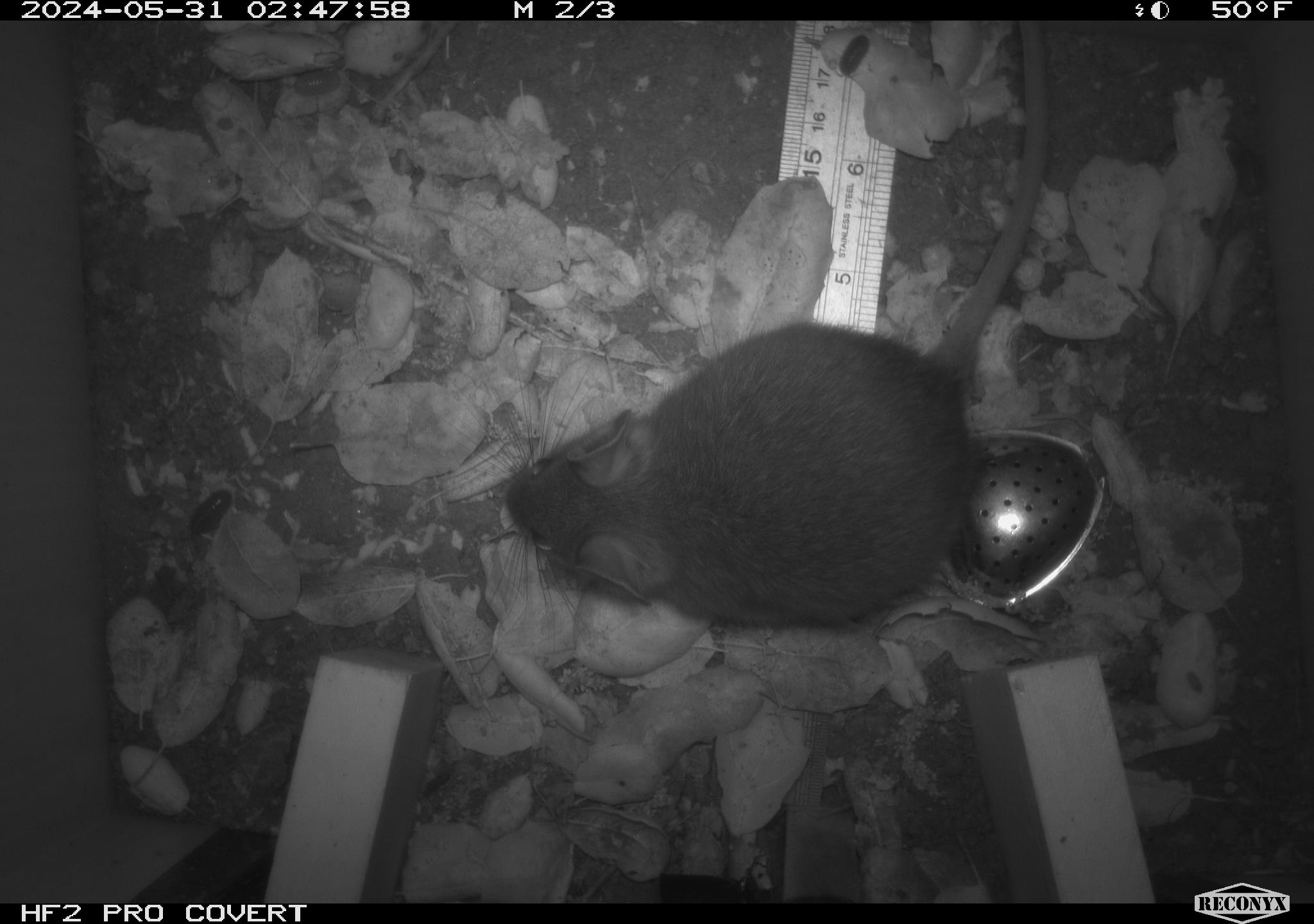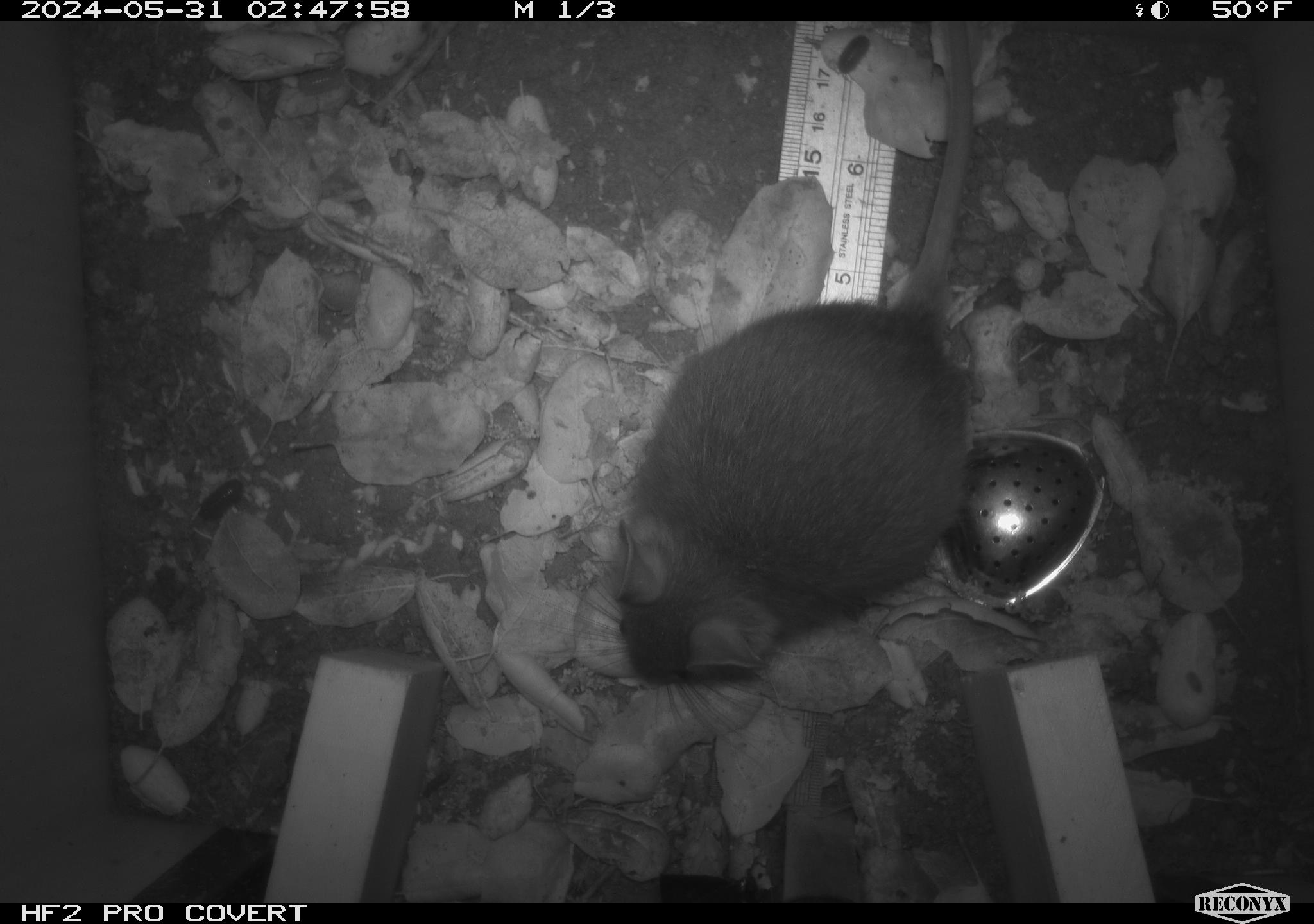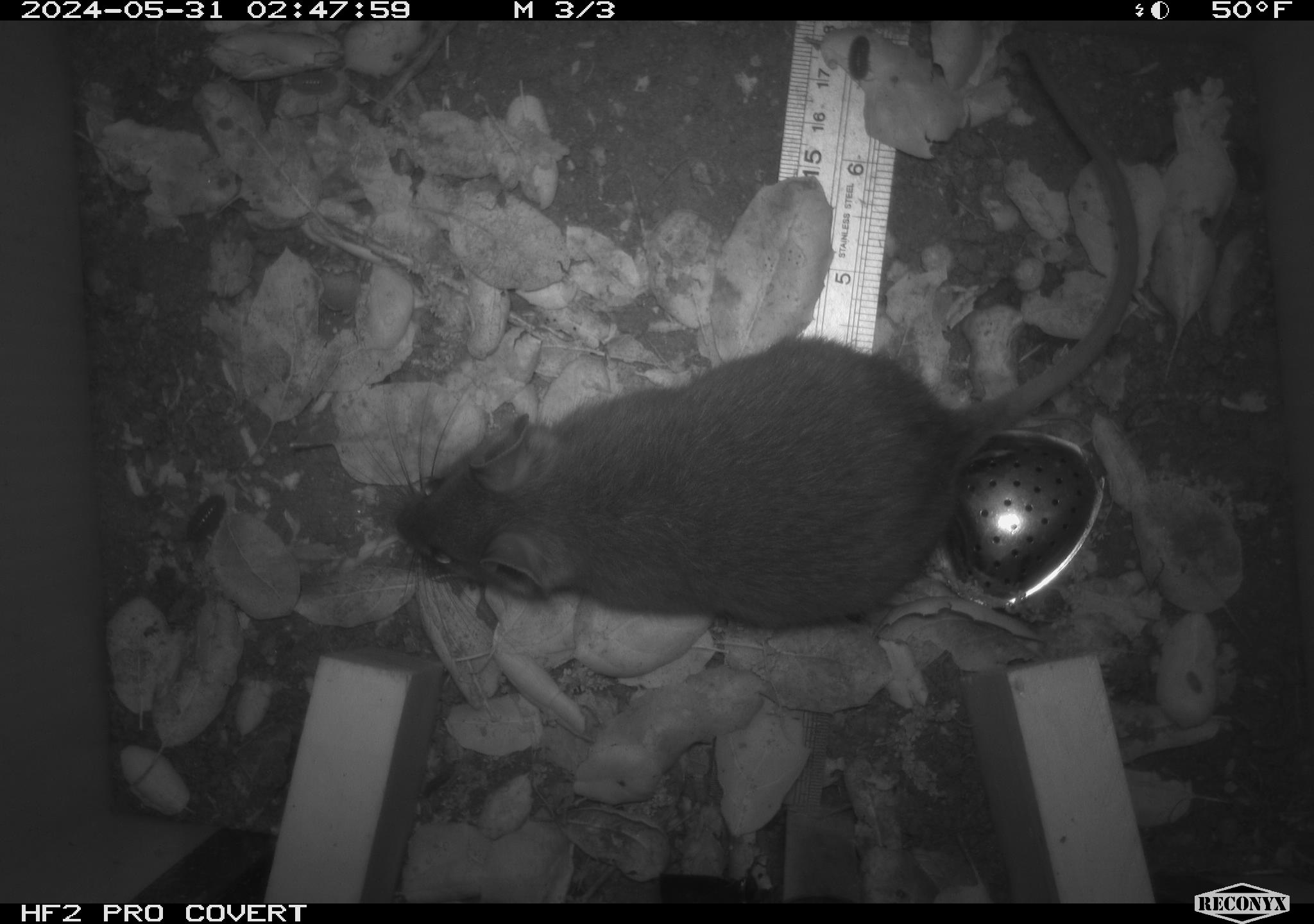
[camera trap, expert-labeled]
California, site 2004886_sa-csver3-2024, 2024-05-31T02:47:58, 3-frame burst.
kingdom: Animalia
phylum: Chordata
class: Mammalia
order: Rodentia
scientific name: Rodentia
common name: rodent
Rodent (Rodentia).